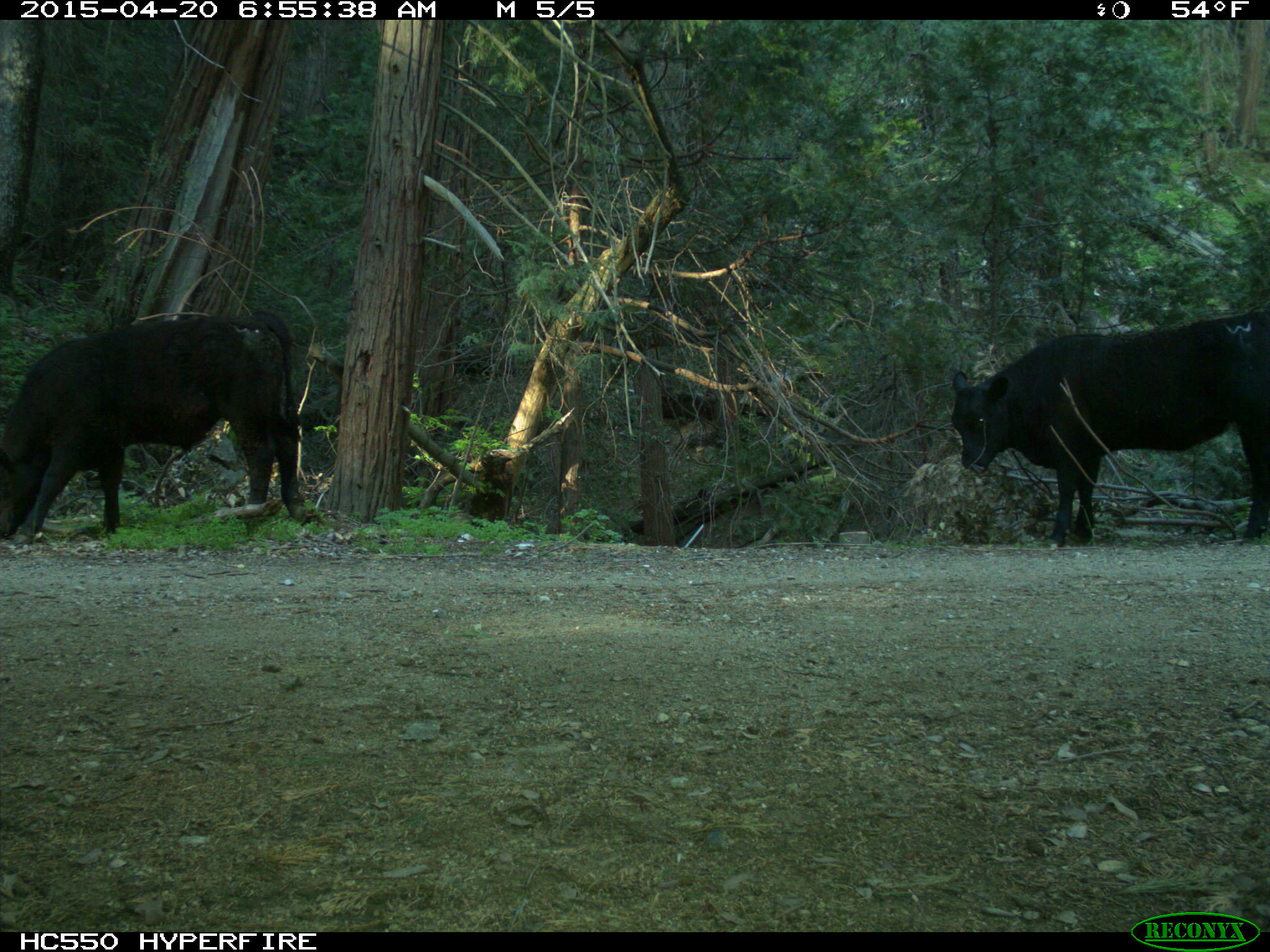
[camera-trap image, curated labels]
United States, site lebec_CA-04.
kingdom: Animalia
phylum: Chordata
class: Mammalia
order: Artiodactyla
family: Bovidae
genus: Bos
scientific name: Bos taurus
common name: domestic cow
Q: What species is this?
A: Bos taurus (domestic cow).